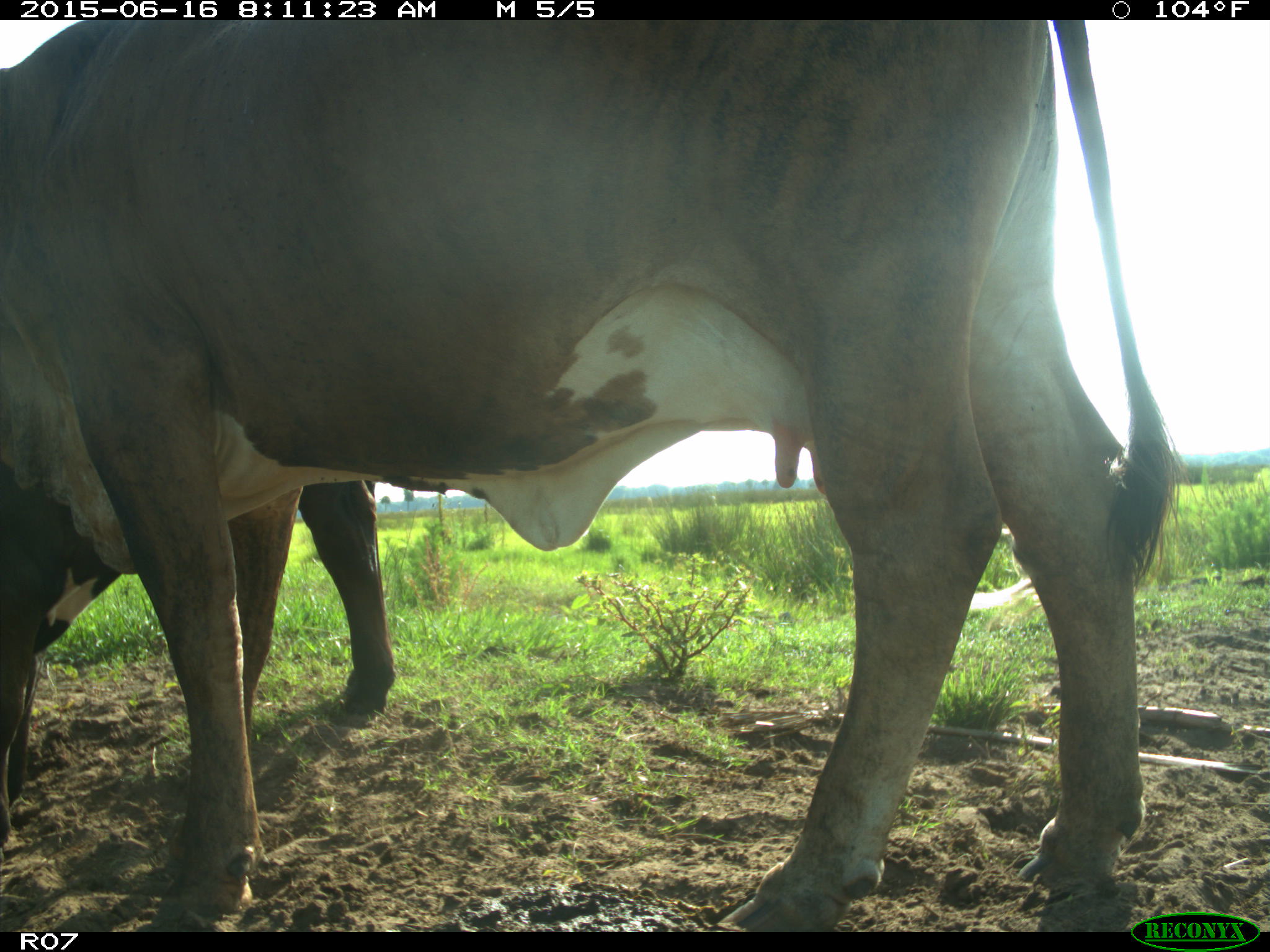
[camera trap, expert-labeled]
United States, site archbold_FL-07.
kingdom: Animalia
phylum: Chordata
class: Mammalia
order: Artiodactyla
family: Bovidae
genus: Bos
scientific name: Bos taurus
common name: domestic cow